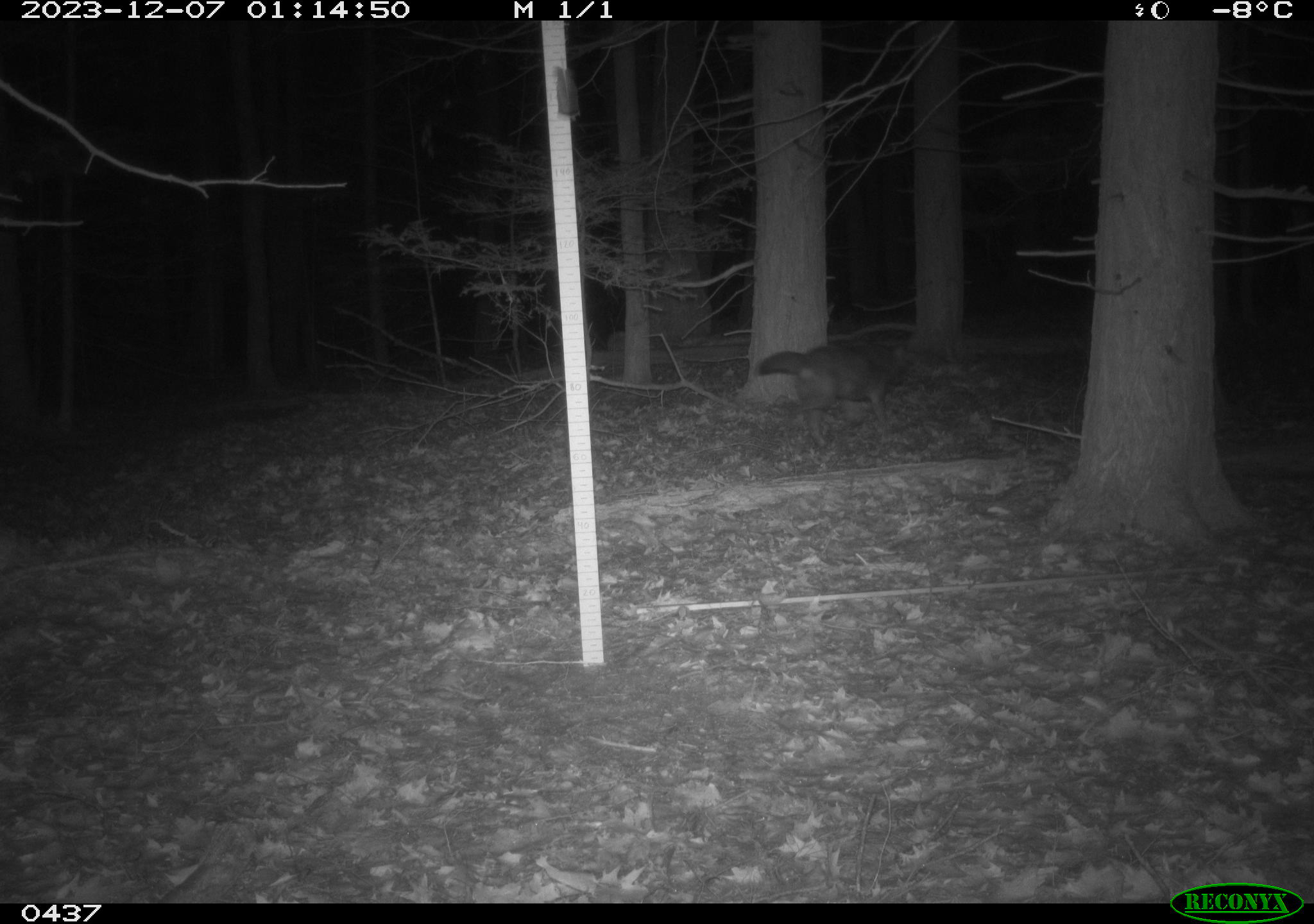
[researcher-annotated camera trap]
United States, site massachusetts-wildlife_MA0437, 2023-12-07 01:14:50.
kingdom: Animalia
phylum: Chordata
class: Mammalia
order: Carnivora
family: Canidae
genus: Canis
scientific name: Canis latrans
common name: coyote